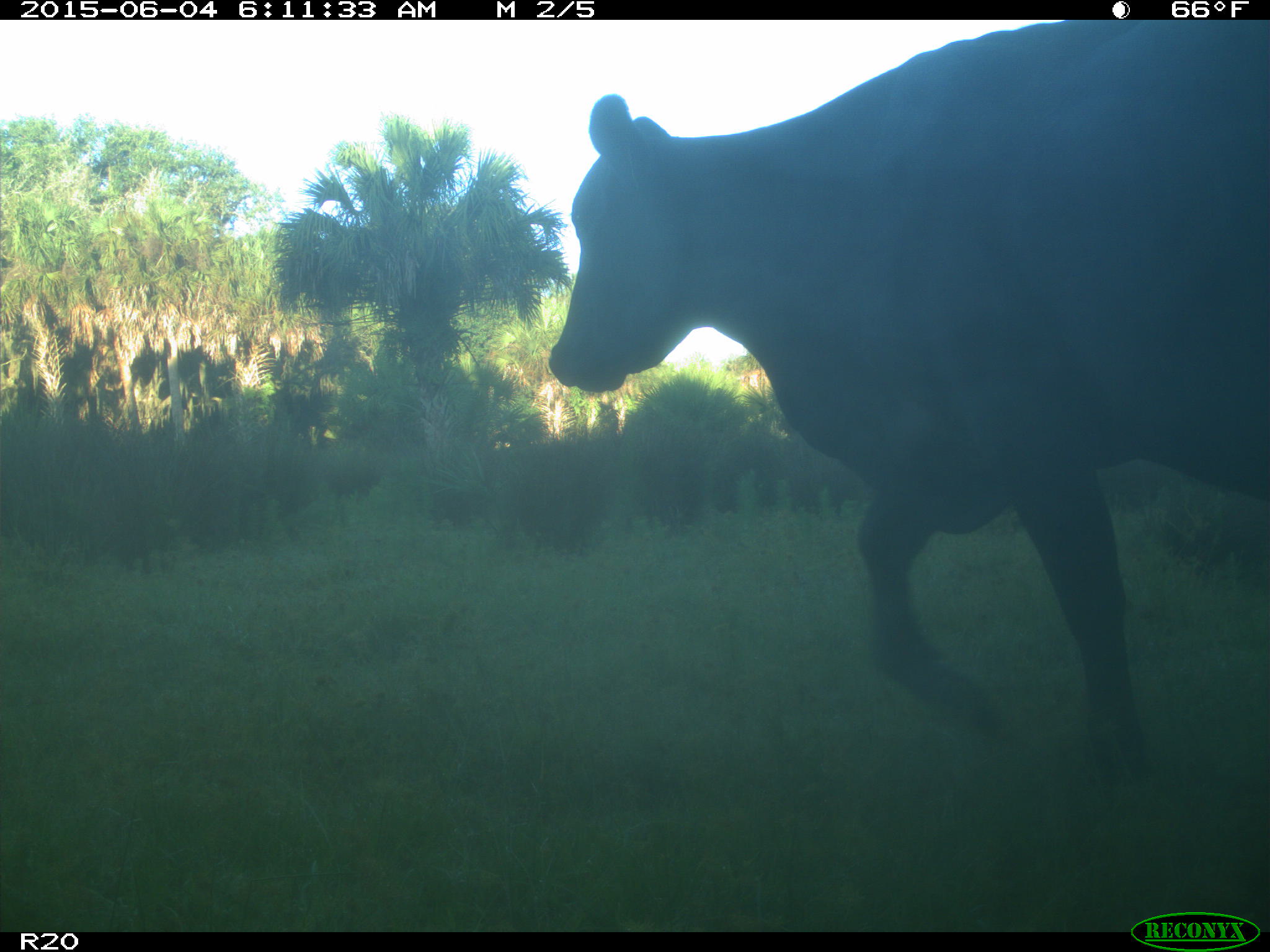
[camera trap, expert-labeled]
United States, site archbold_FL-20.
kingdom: Animalia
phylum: Chordata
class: Mammalia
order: Artiodactyla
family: Bovidae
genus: Bos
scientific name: Bos taurus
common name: domestic cow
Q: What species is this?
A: Bos taurus (domestic cow).